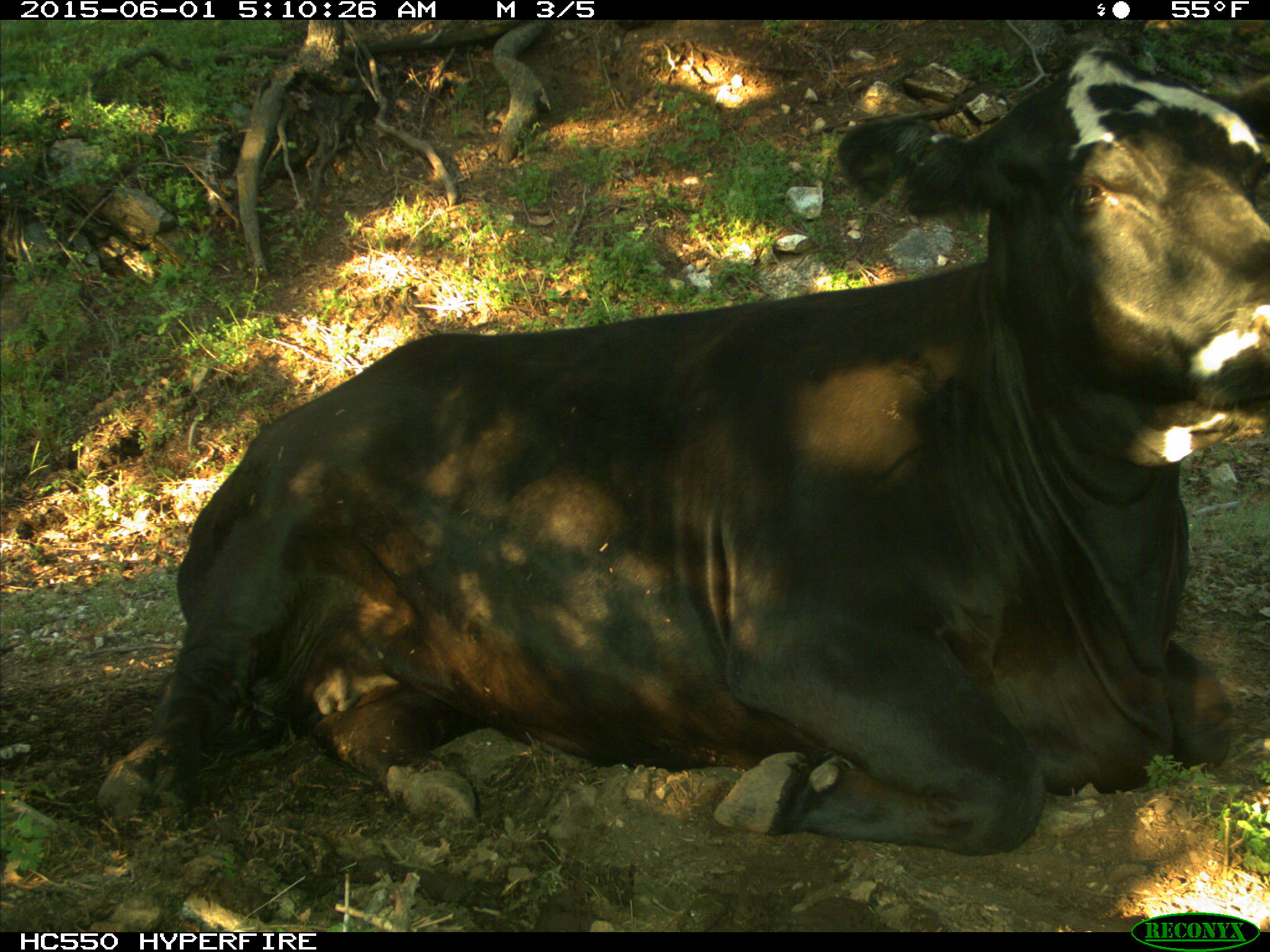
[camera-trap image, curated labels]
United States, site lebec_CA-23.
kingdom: Animalia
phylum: Chordata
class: Mammalia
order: Artiodactyla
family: Bovidae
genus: Bos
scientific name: Bos taurus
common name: domestic cow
Bos taurus (domestic cow).